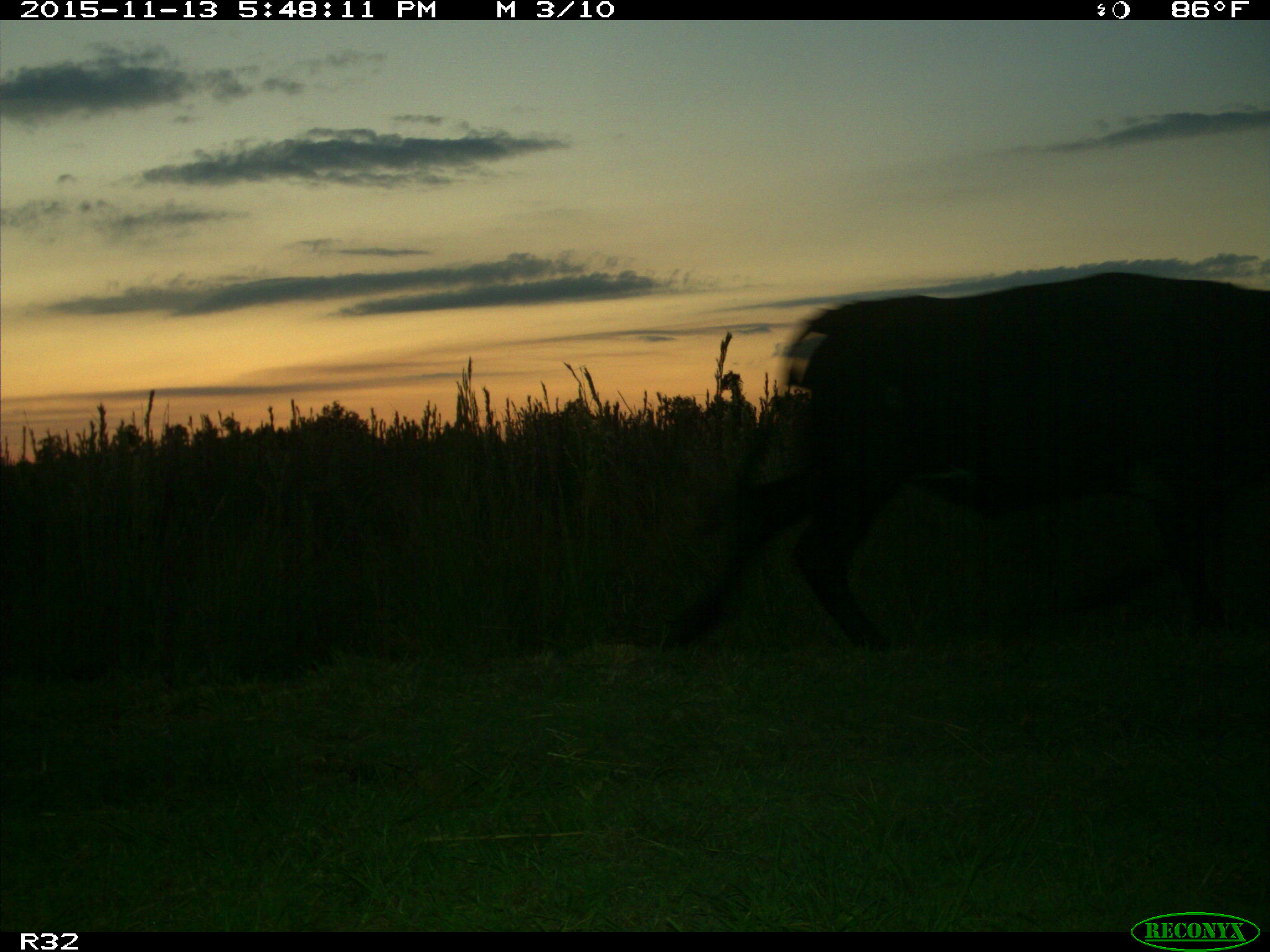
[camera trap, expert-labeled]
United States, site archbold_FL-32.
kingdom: Animalia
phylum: Chordata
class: Mammalia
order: Artiodactyla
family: Bovidae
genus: Bos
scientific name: Bos taurus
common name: domestic cow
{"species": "Bos taurus (domestic cow)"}